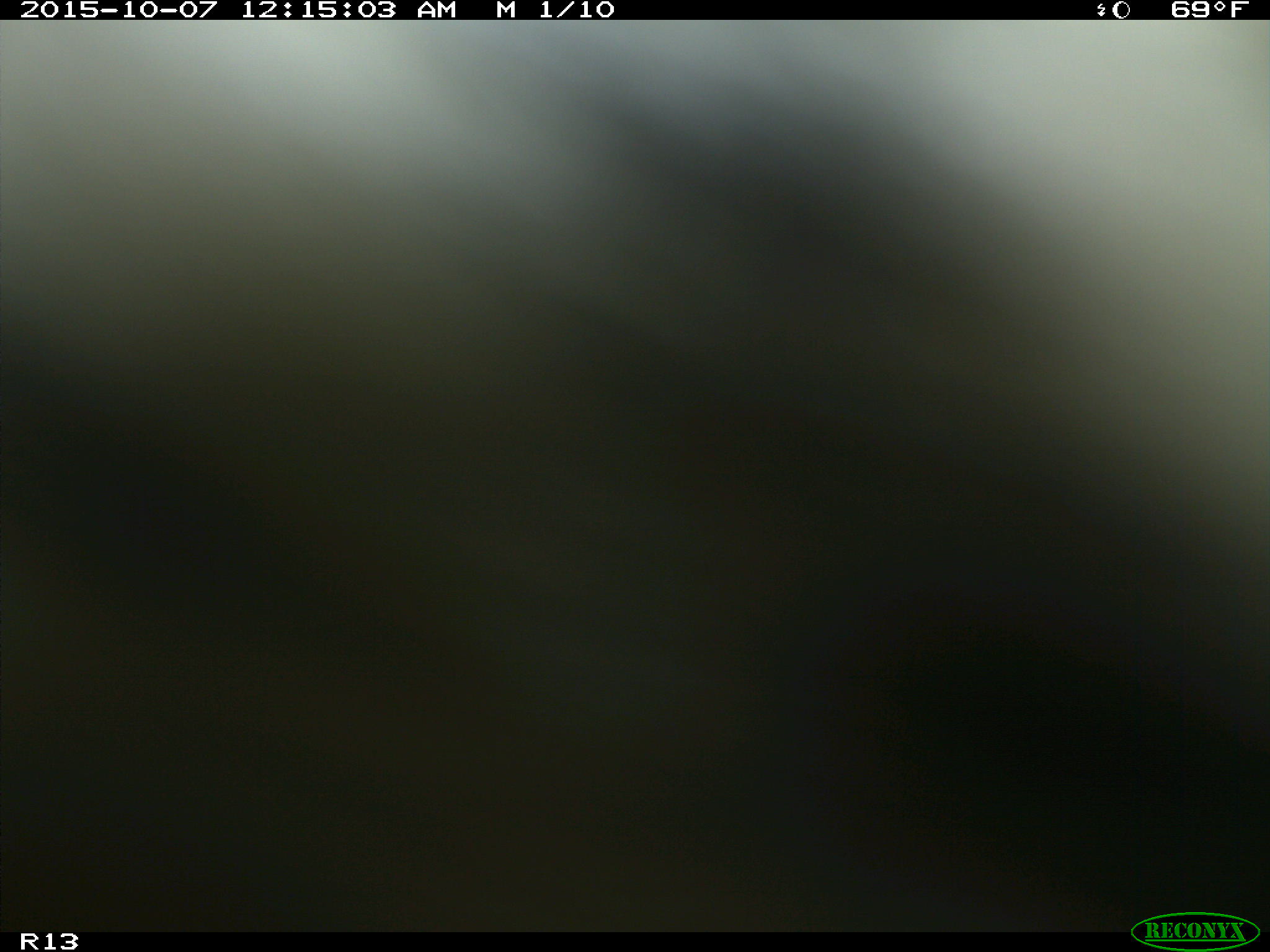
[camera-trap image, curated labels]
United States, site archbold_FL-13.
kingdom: Animalia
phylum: Chordata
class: Mammalia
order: Artiodactyla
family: Bovidae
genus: Bos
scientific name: Bos taurus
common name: domestic cow